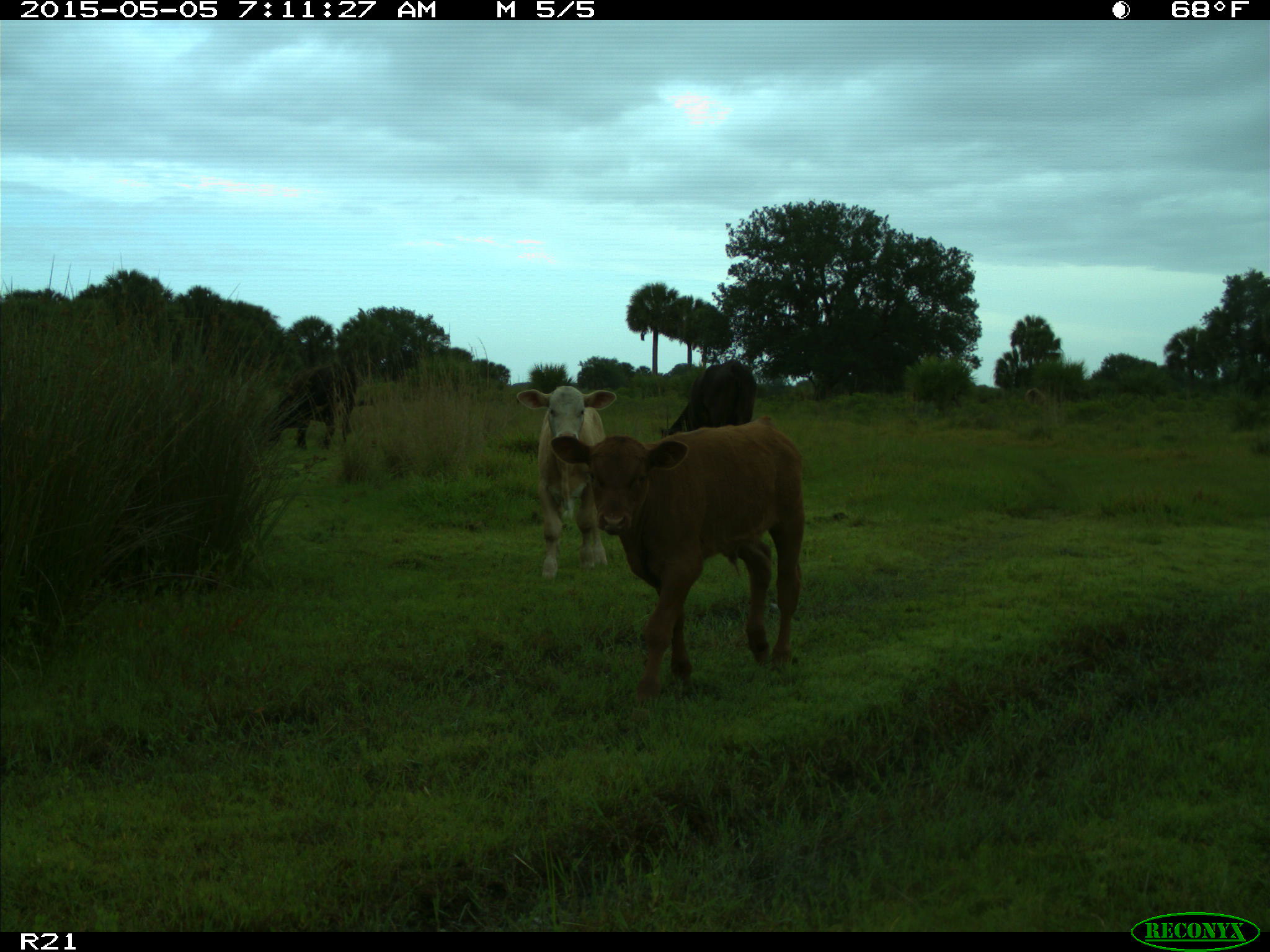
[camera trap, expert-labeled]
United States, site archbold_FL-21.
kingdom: Animalia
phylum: Chordata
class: Mammalia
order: Artiodactyla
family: Bovidae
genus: Bos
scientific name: Bos taurus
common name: domestic cow